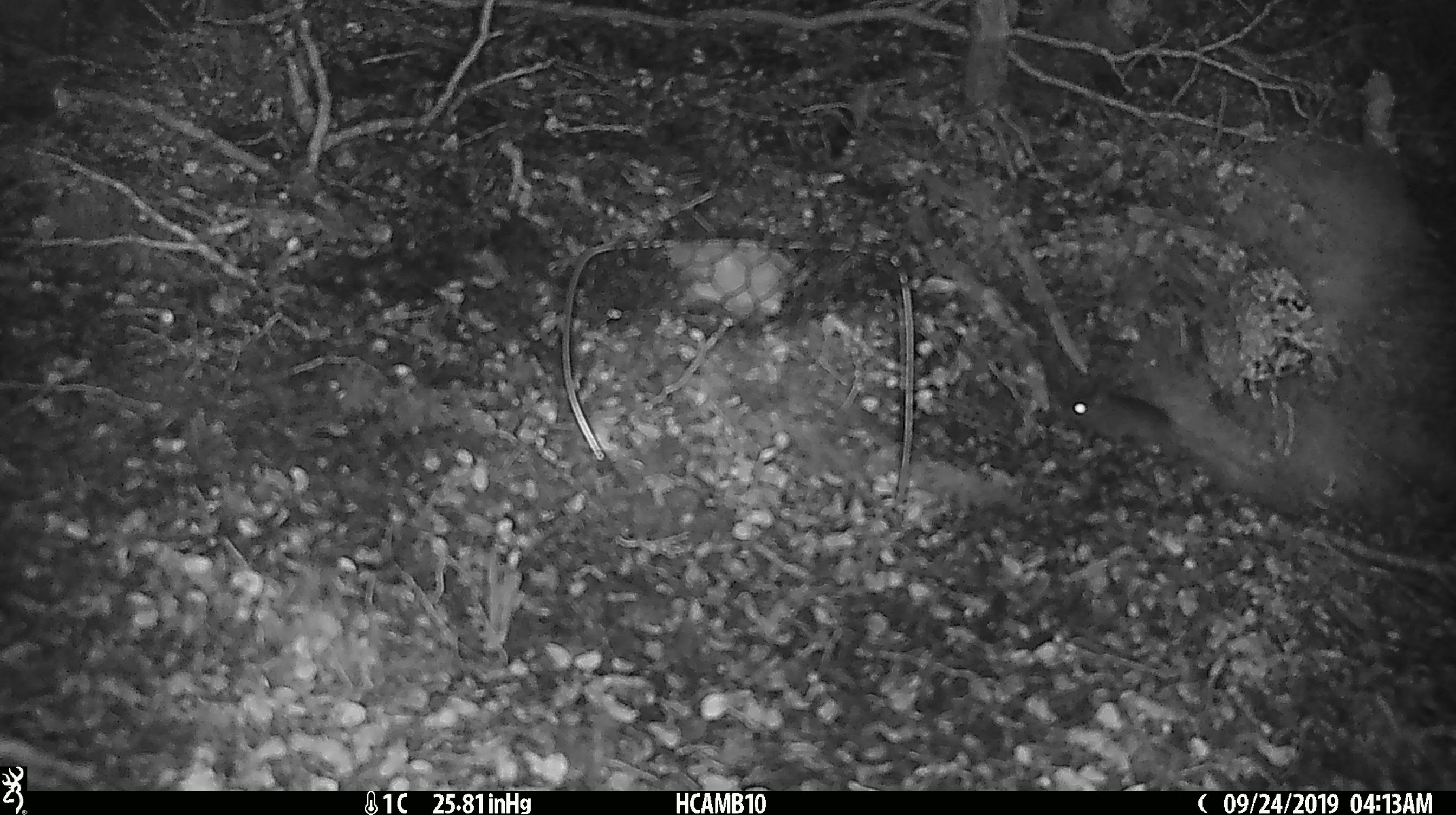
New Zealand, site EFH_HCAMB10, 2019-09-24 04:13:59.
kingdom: Animalia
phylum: Chordata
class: Mammalia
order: Rodentia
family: Muridae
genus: Mus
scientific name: Mus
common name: mouse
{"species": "mouse (Mus)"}